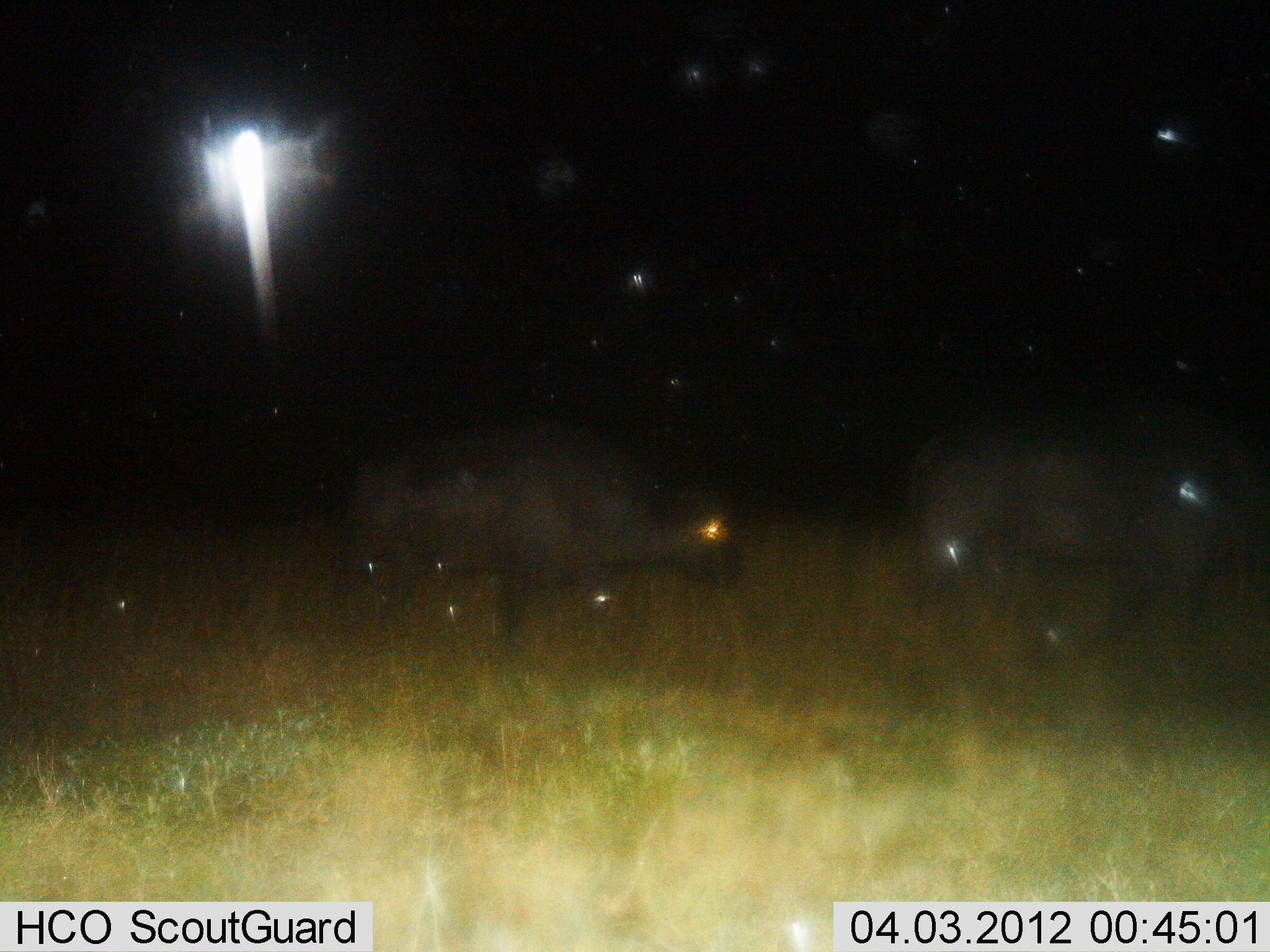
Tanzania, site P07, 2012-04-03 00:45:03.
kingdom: Animalia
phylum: Chordata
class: Mammalia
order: Artiodactyla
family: Bovidae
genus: Syncerus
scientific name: Syncerus caffer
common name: cape buffalo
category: buffalo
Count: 2.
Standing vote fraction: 14%.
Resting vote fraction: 0%.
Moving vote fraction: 86%.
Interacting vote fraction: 0%.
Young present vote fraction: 0%.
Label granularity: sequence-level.